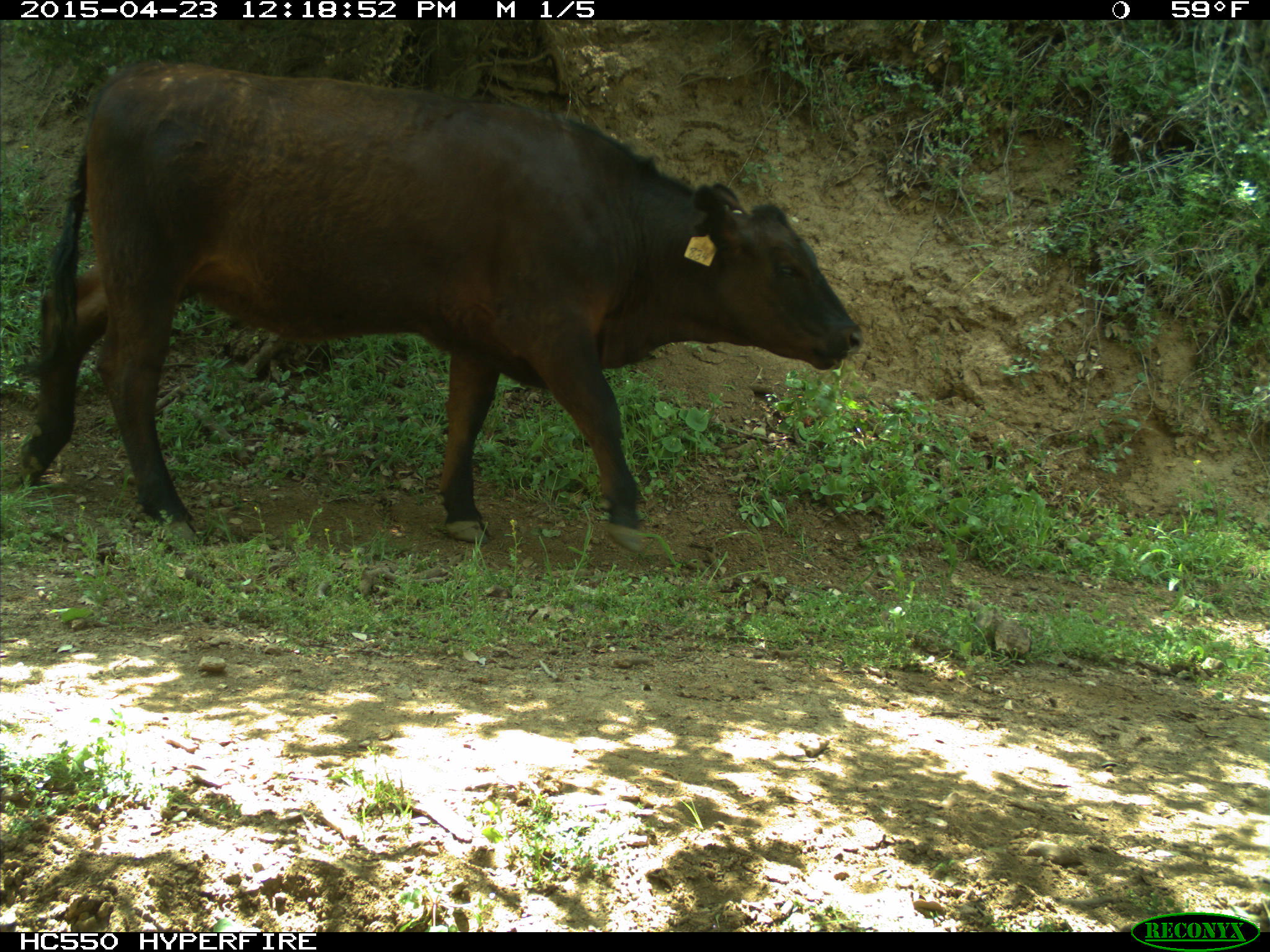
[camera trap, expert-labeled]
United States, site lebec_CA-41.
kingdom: Animalia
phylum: Chordata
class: Mammalia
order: Artiodactyla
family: Bovidae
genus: Bos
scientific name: Bos taurus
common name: domestic cow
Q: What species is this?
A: Bos taurus (domestic cow).